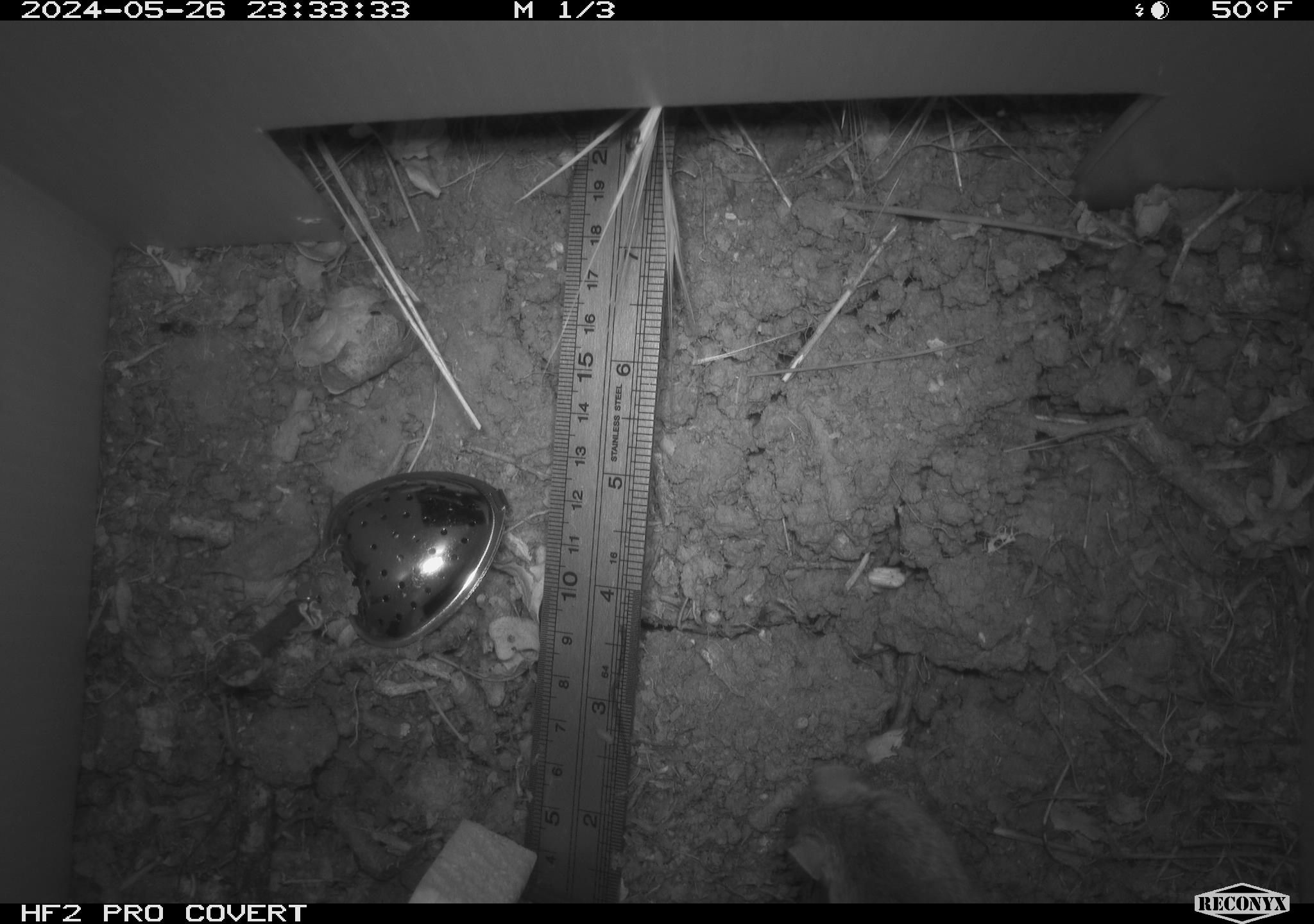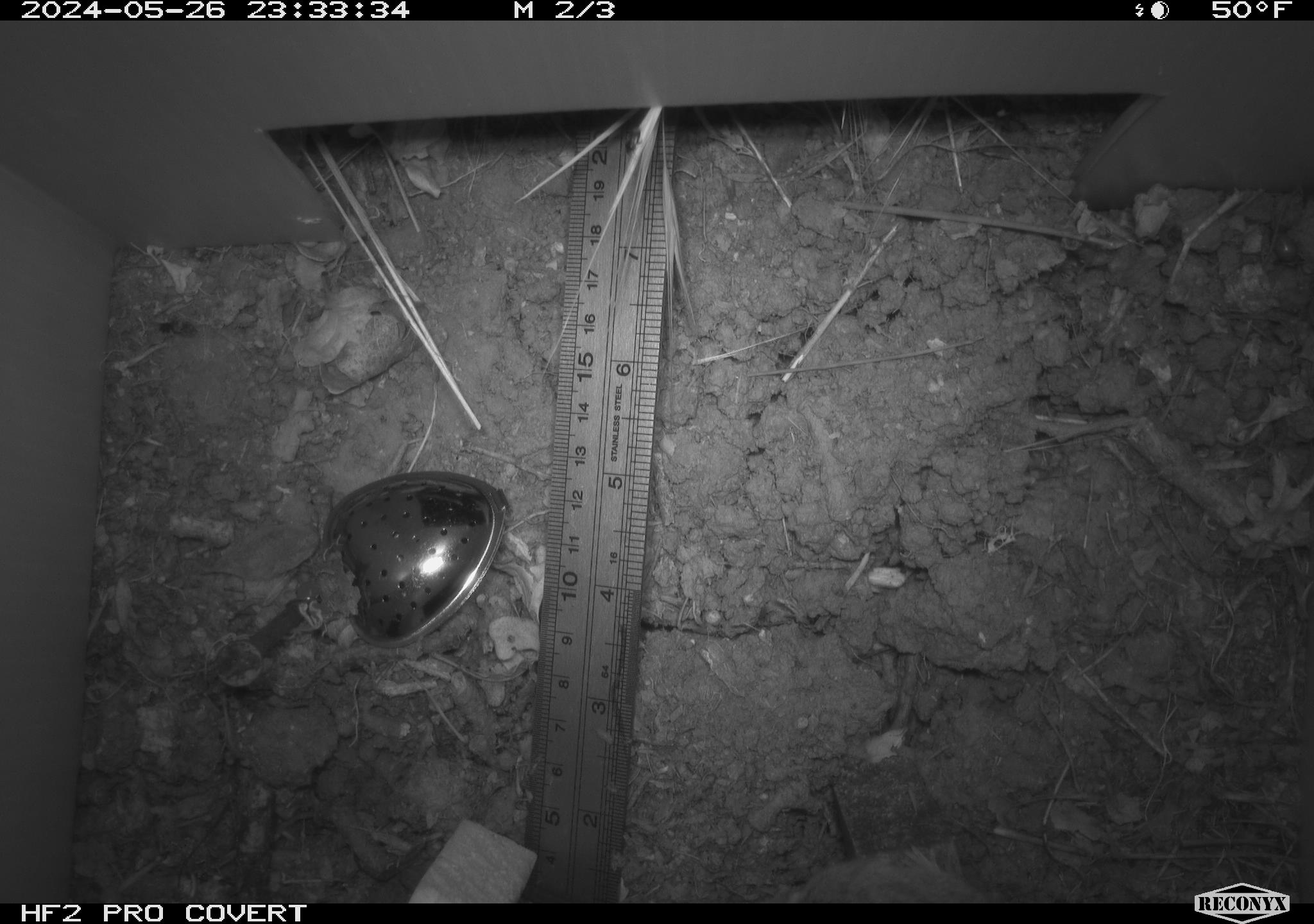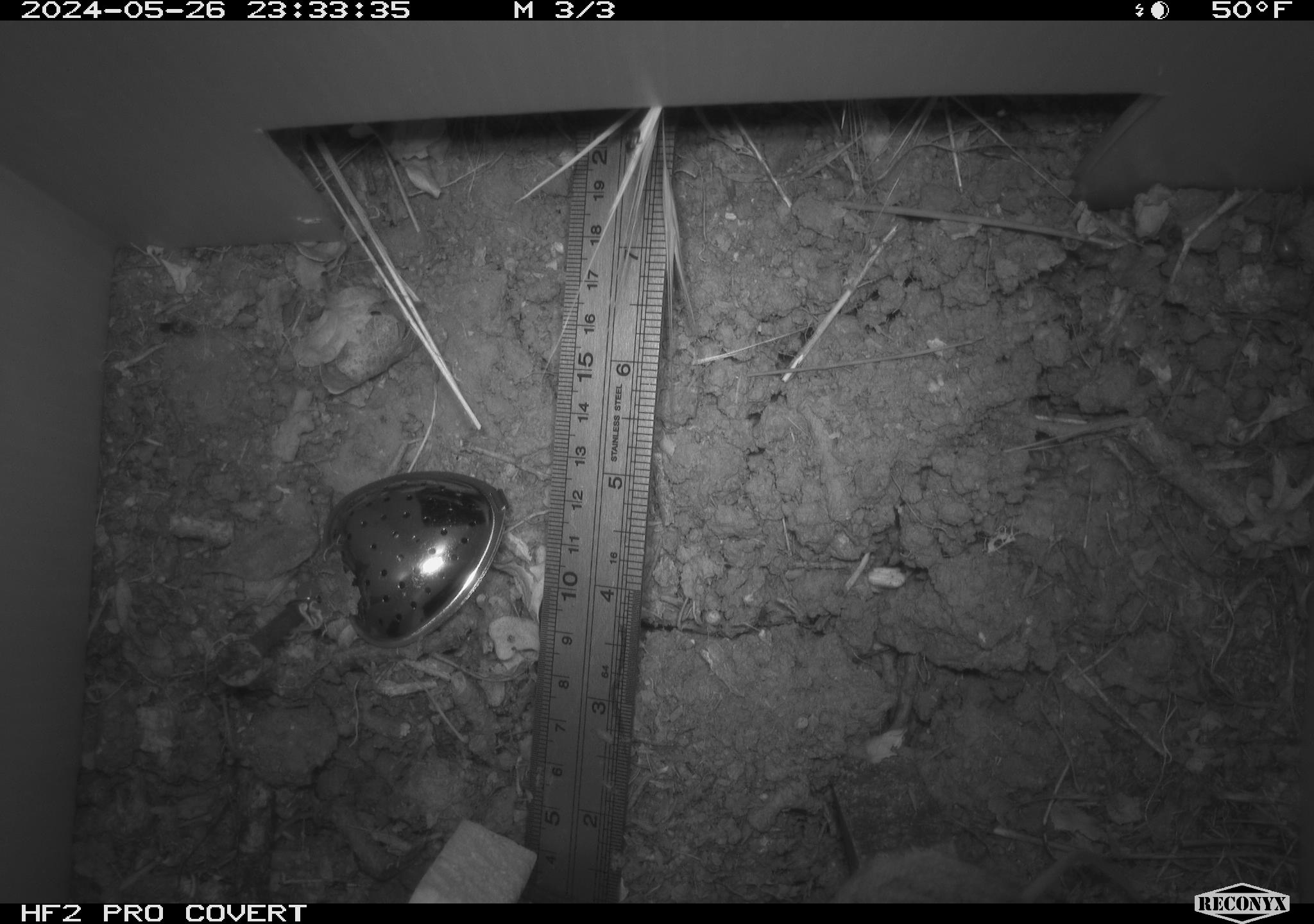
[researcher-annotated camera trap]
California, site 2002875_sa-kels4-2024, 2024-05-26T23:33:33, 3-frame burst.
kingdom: Animalia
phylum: Chordata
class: Mammalia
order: Rodentia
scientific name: Rodentia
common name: rodent